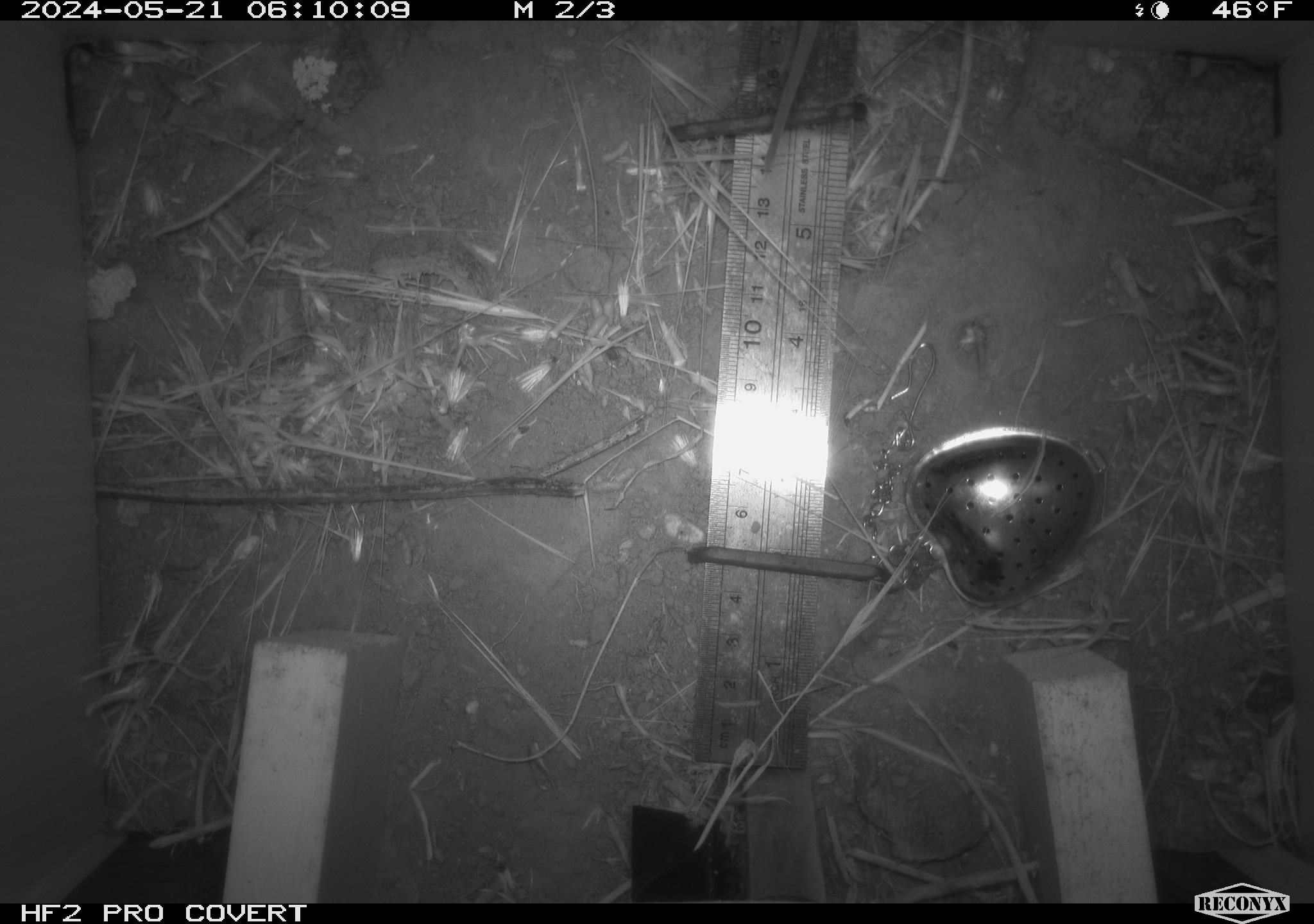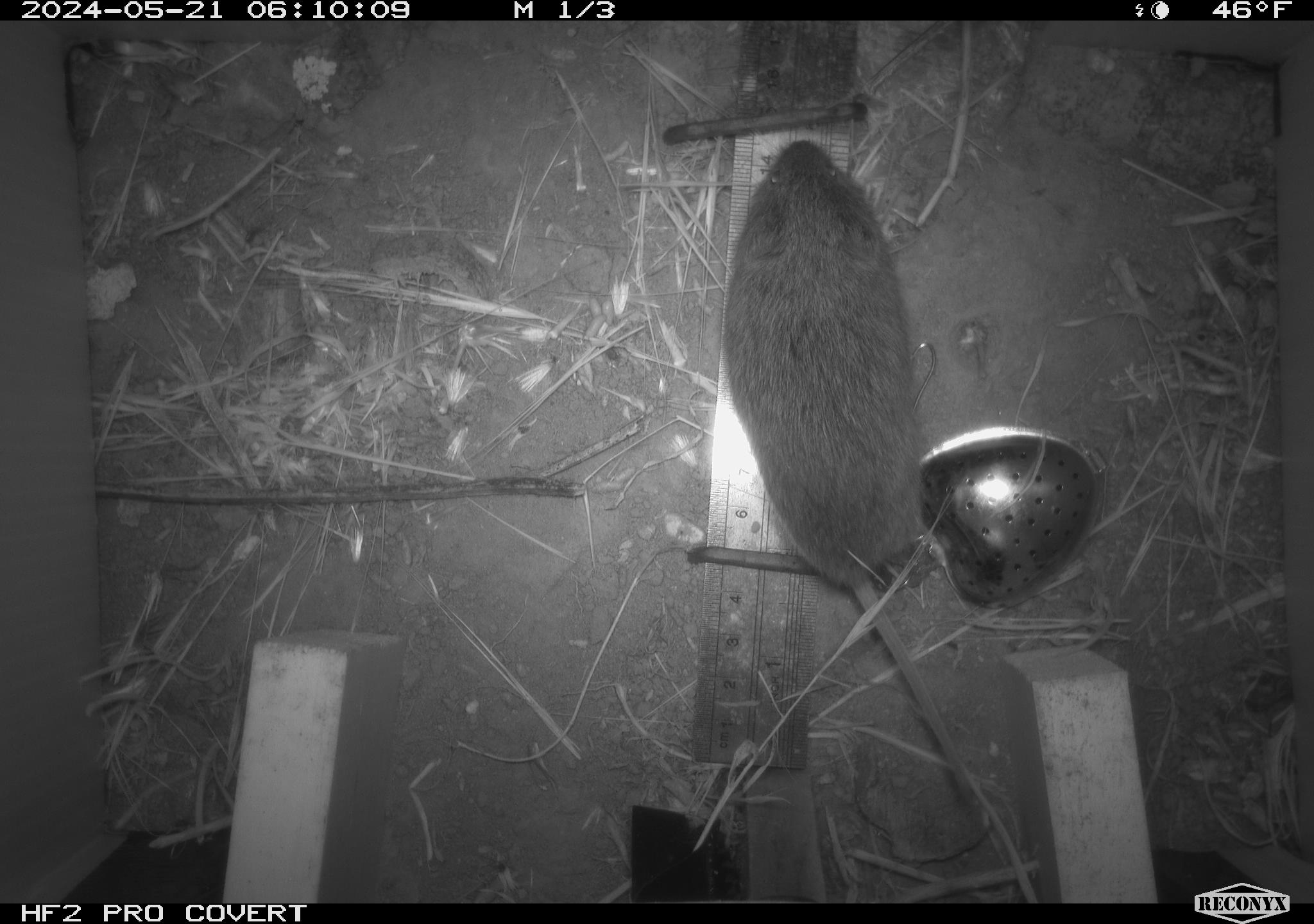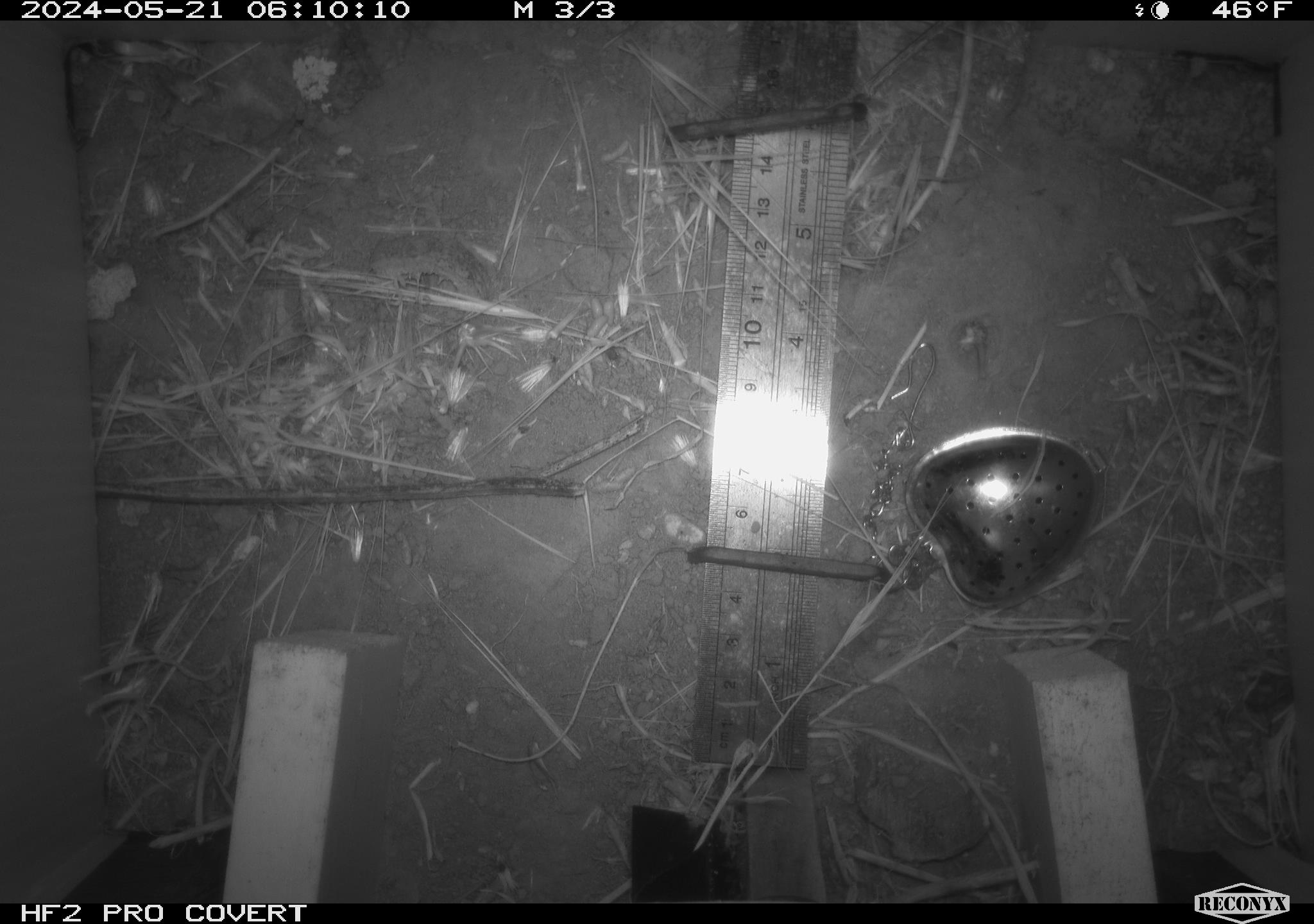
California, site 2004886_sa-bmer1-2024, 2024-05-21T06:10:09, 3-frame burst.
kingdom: Animalia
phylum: Chordata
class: Mammalia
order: Rodentia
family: Cricetidae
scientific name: Arvicolinae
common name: voles, lemmings, and muskrats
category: arvicolinae subfamily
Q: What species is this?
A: Arvicolinae subfamily (voles, lemmings, and muskrats) (Arvicolinae).